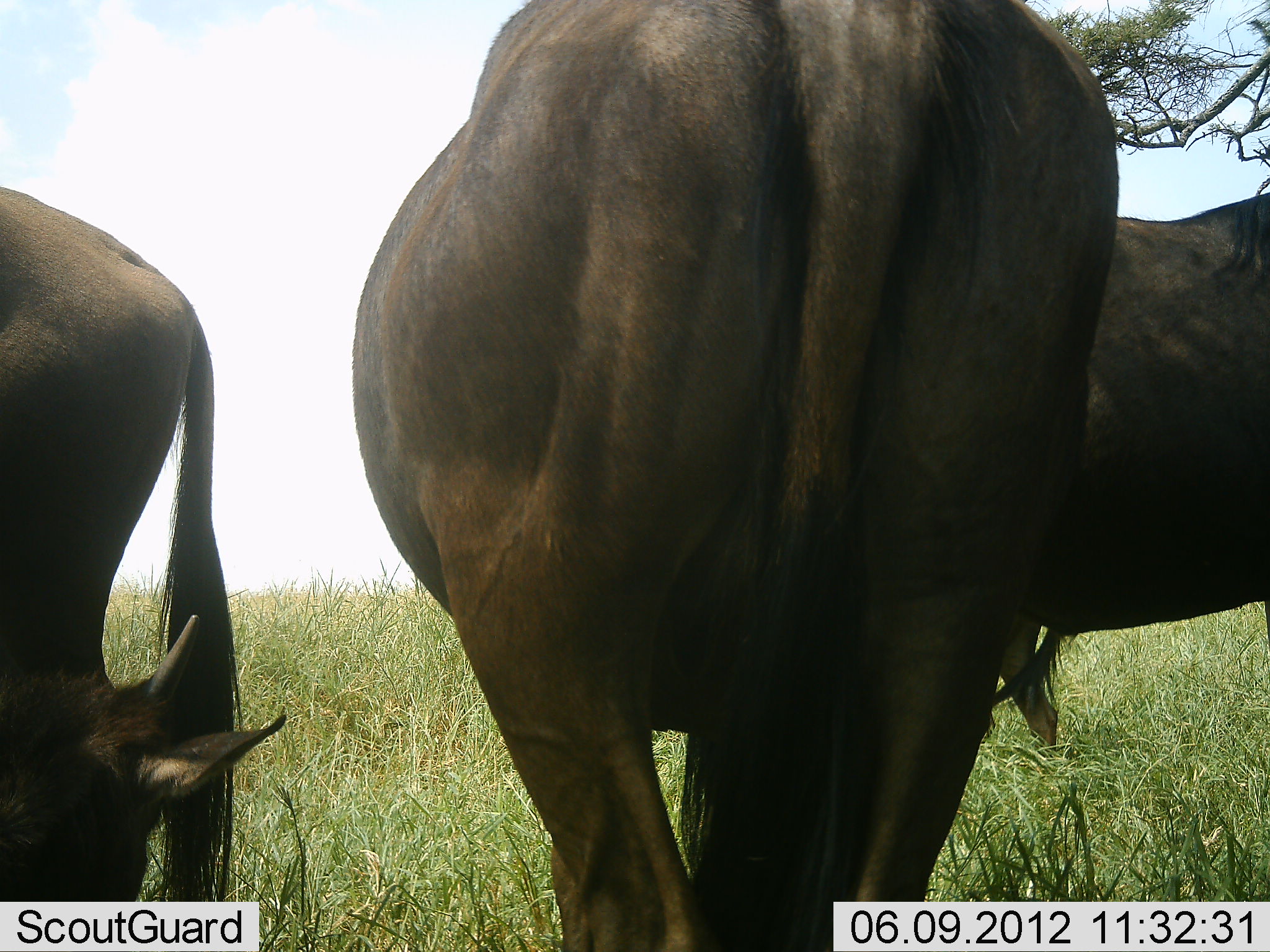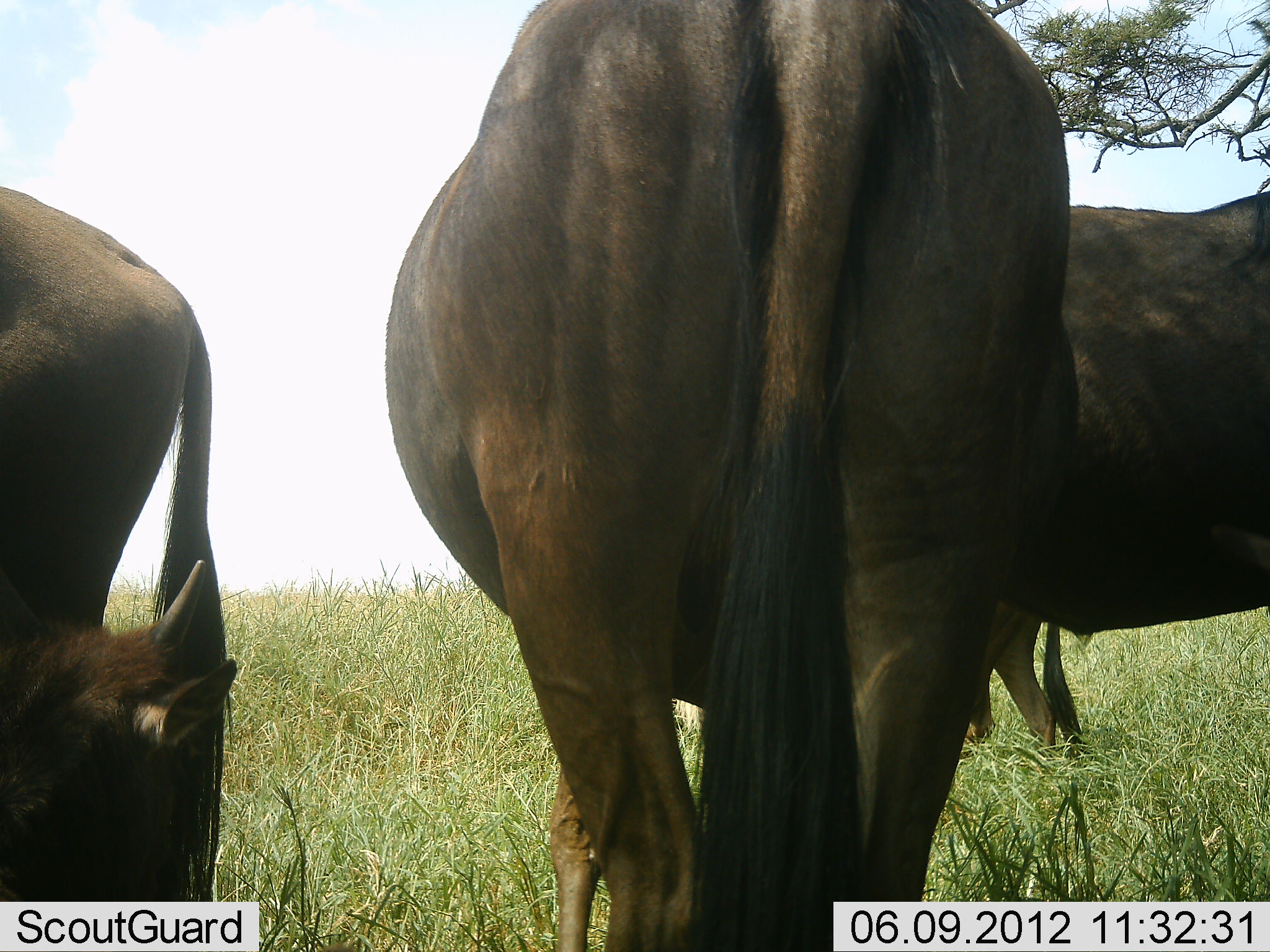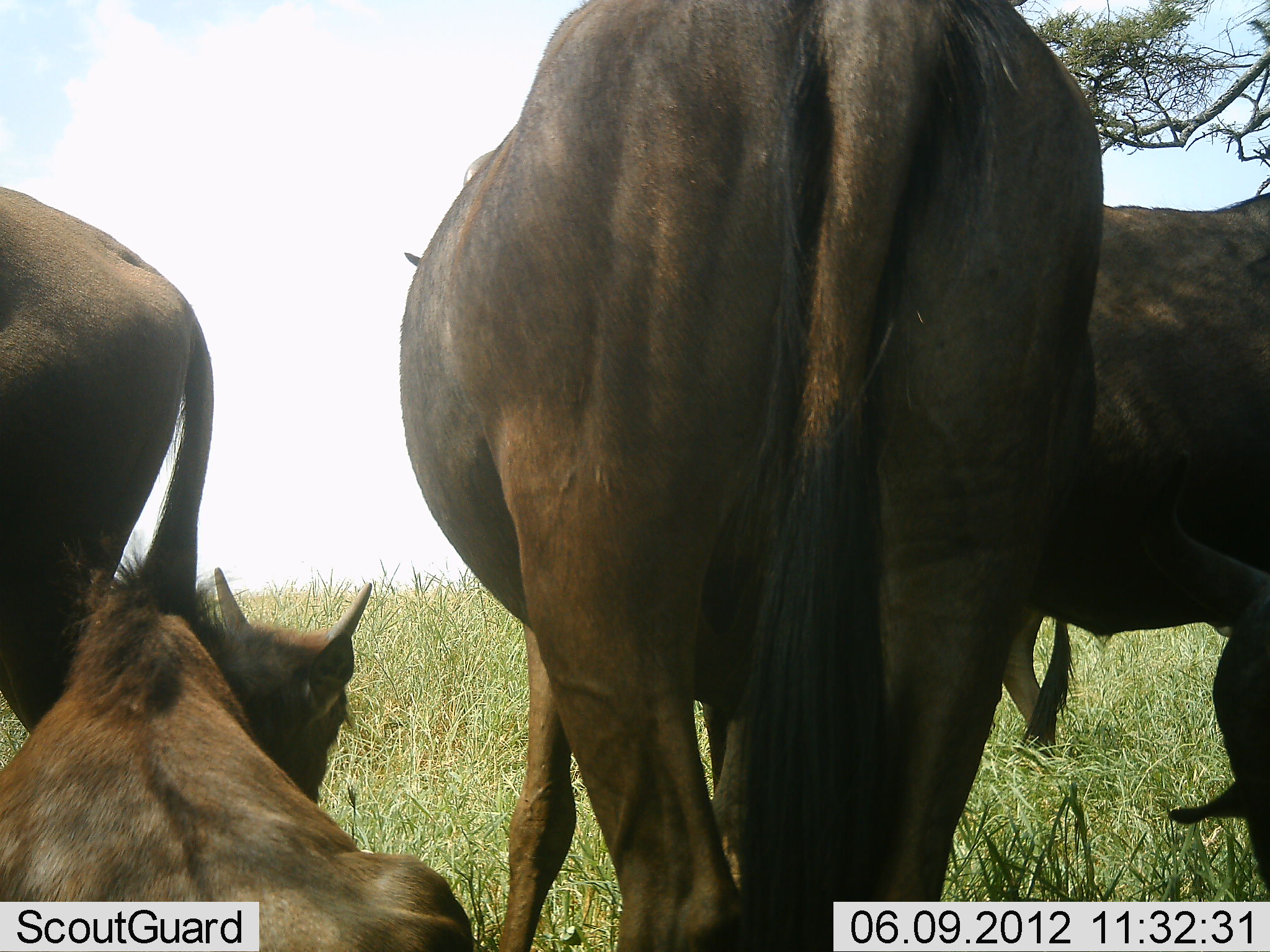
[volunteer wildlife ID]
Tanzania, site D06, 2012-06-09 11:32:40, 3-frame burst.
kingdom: Animalia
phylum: Chordata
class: Mammalia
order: Artiodactyla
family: Bovidae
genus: Connochaetes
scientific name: Connochaetes taurinus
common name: blue wildebeest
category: wildebeest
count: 5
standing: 90%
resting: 50%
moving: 10%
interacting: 0%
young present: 60%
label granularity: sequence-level